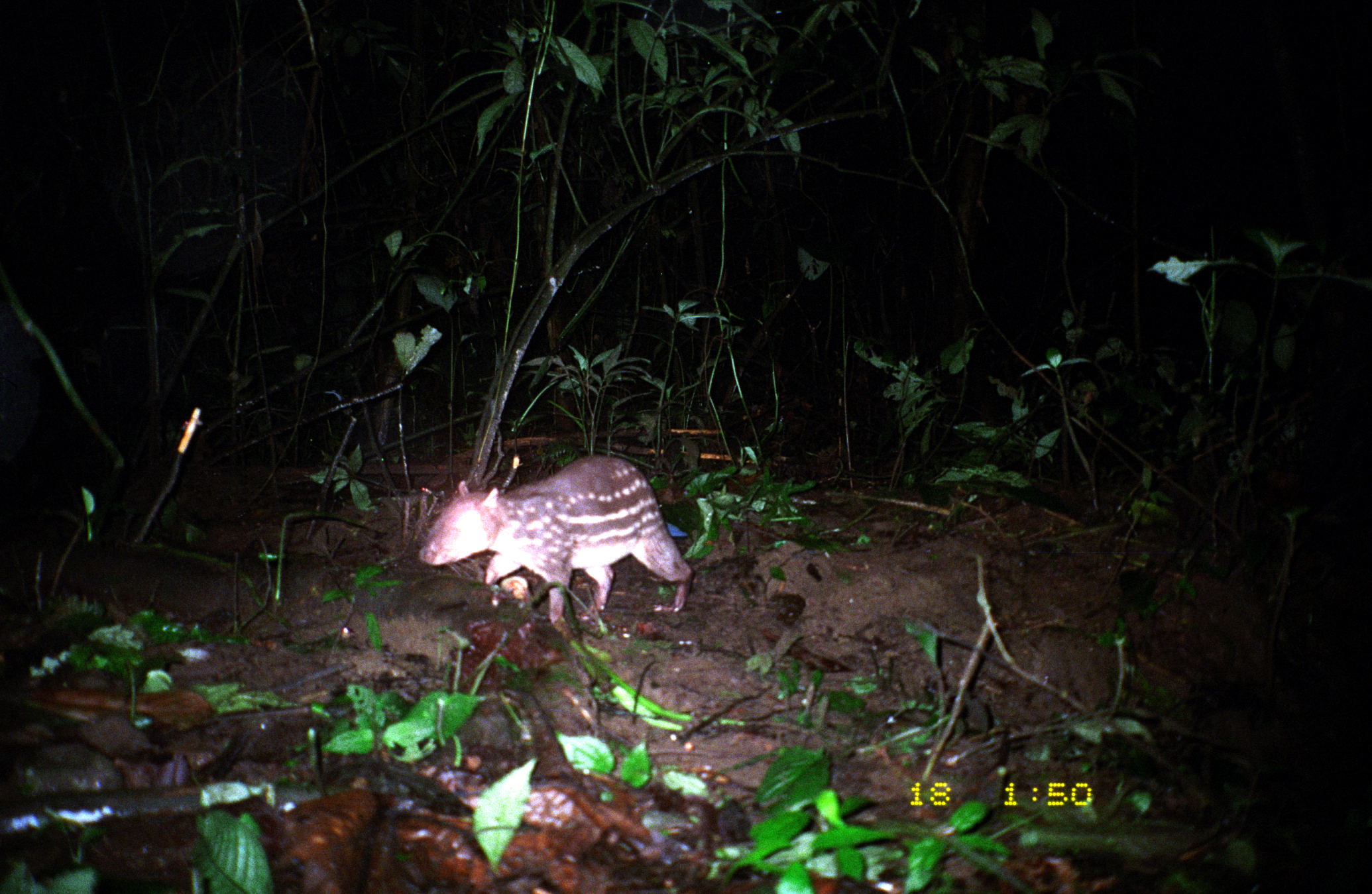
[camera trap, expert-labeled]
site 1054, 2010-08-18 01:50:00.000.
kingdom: Animalia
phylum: Chordata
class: Mammalia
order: Rodentia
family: Cuniculidae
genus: Cuniculus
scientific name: Cuniculus paca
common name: spotted paca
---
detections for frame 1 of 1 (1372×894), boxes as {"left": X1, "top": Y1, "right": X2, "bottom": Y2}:
cuniculus paca: {"left": 415, "top": 452, "right": 695, "bottom": 630}